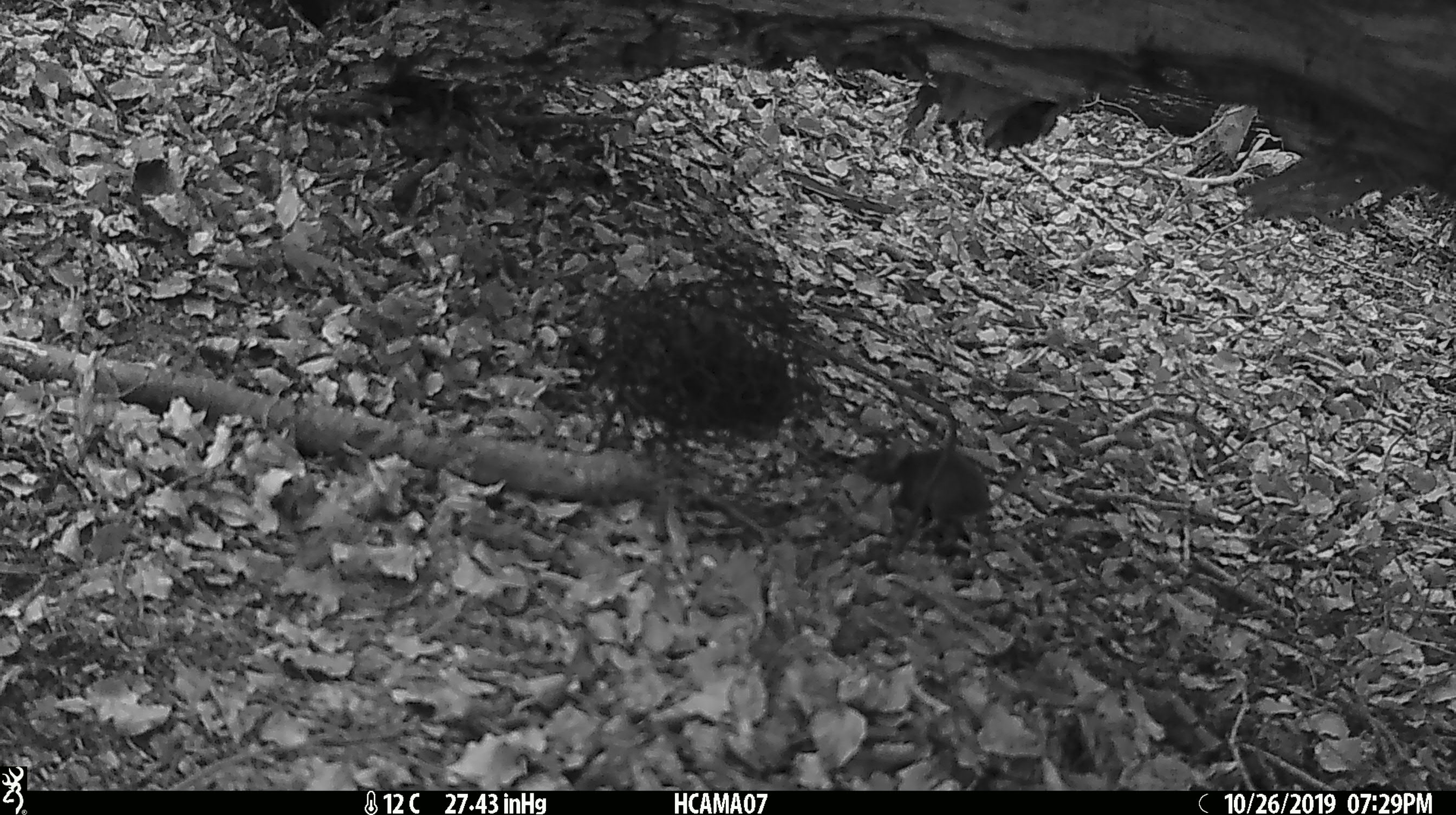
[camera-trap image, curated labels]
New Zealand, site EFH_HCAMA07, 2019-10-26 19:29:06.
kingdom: Animalia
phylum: Chordata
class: Mammalia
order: Rodentia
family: Muridae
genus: Mus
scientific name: Mus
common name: mouse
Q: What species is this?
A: Mouse (Mus).